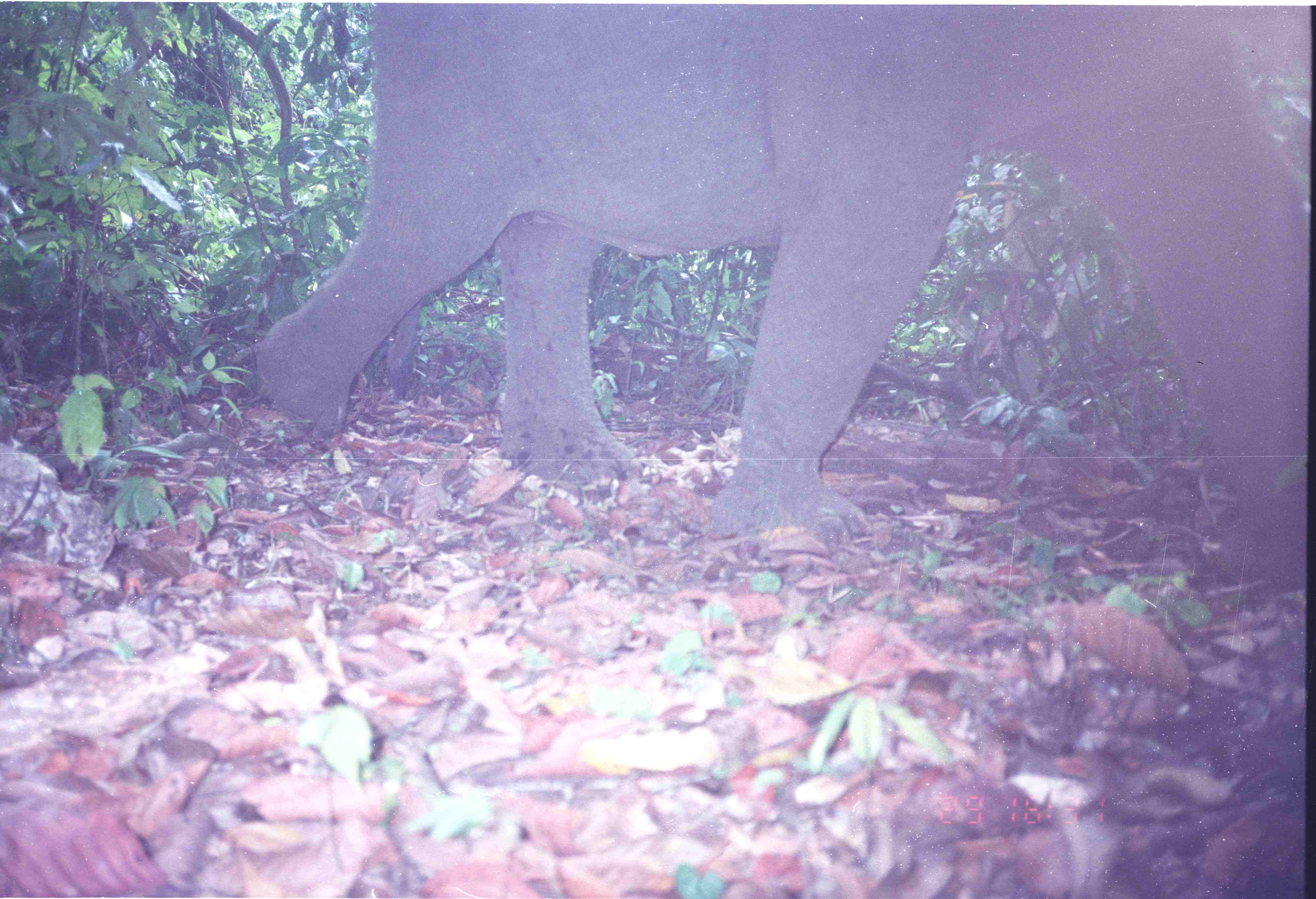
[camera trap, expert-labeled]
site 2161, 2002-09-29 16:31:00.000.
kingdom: Animalia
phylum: Chordata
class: Mammalia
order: Proboscidea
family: Elephantidae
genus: Elephas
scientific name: Elephas maximus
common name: asian elephant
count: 1